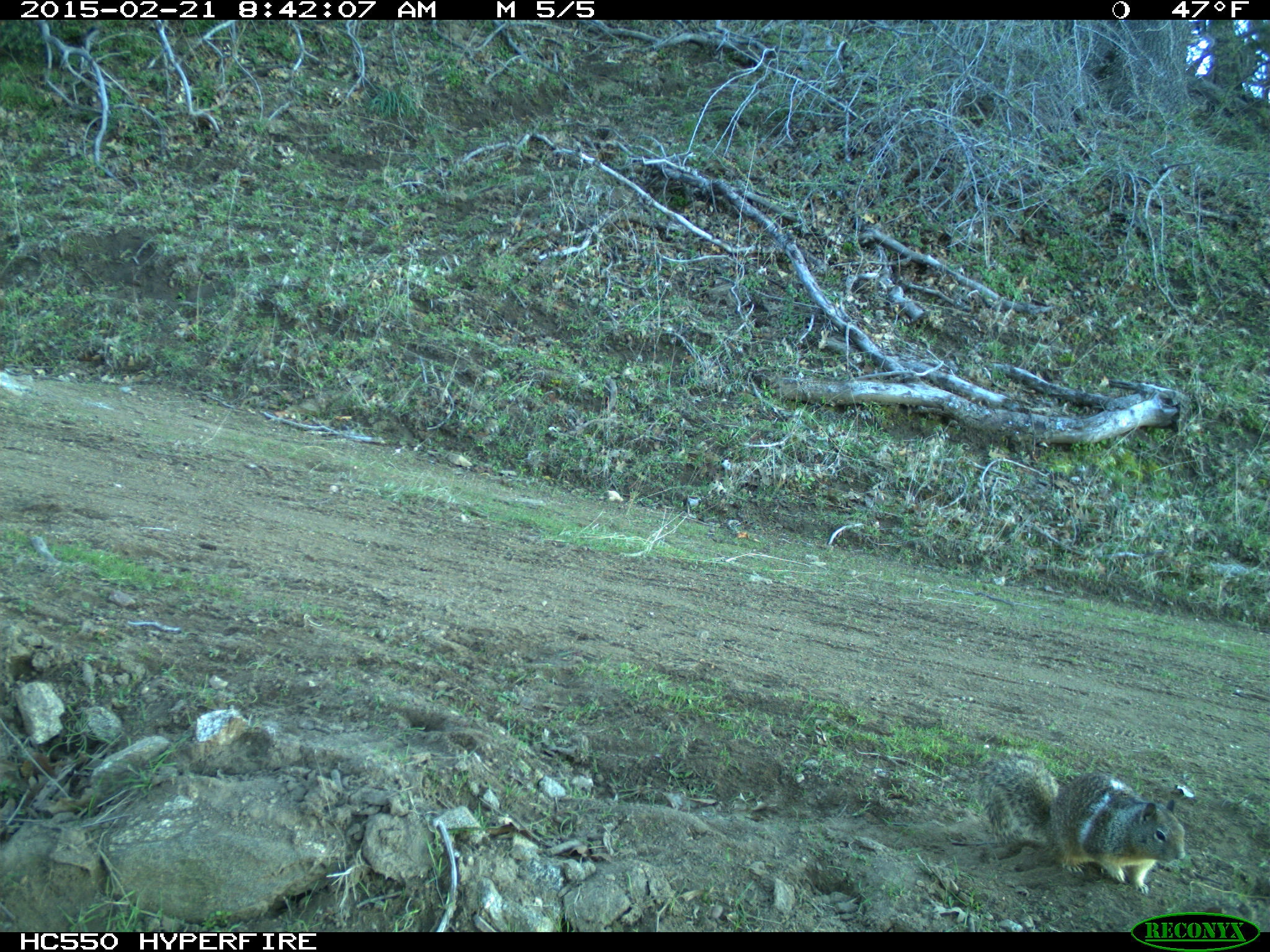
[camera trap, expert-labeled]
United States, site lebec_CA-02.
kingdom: Animalia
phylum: Chordata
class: Mammalia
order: Rodentia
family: Sciuridae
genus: Otospermophilus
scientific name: Otospermophilus beecheyi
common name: california ground squirrel